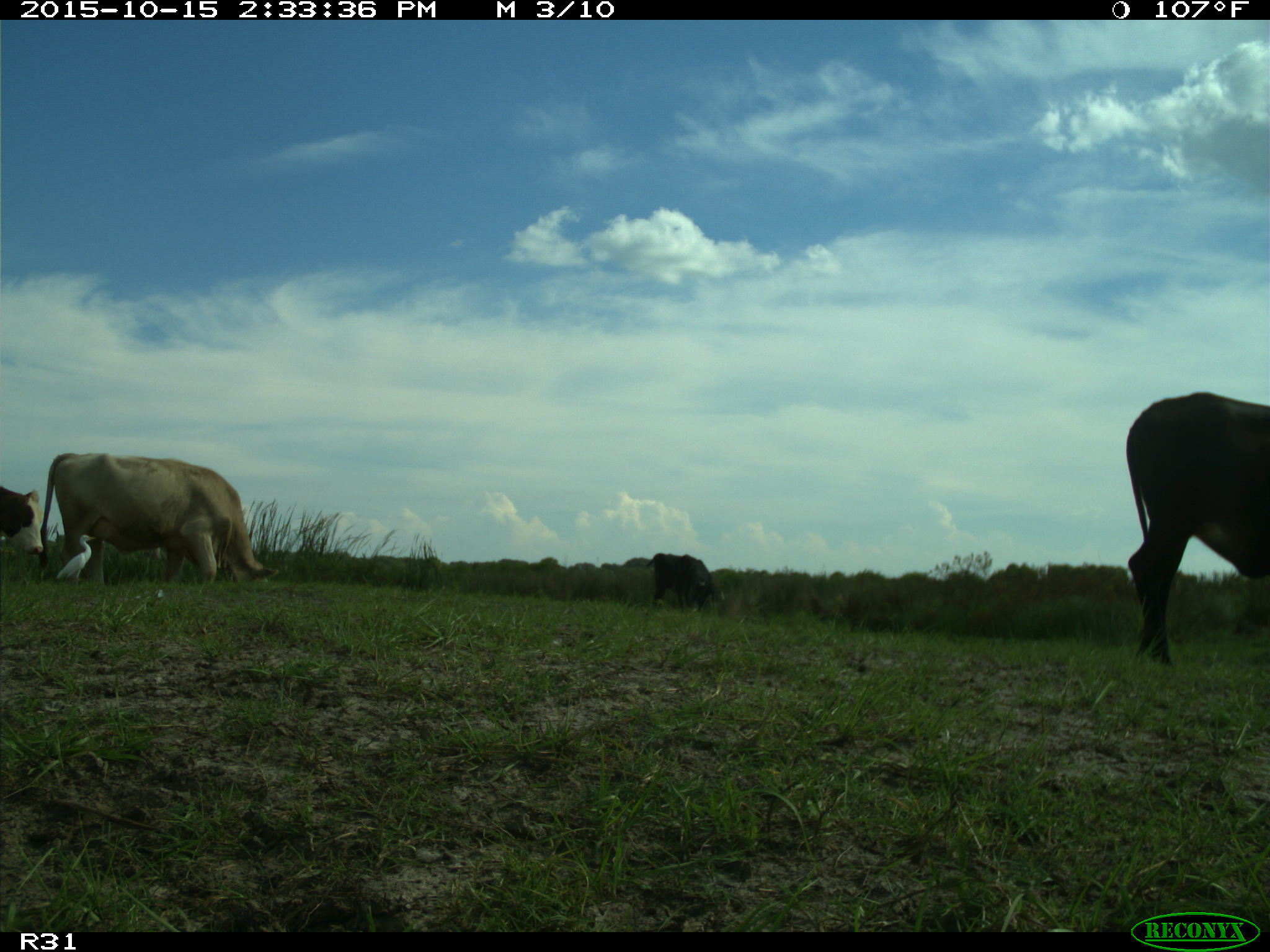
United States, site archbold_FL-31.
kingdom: Animalia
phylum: Chordata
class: Mammalia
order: Artiodactyla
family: Bovidae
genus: Bos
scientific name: Bos taurus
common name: domestic cow